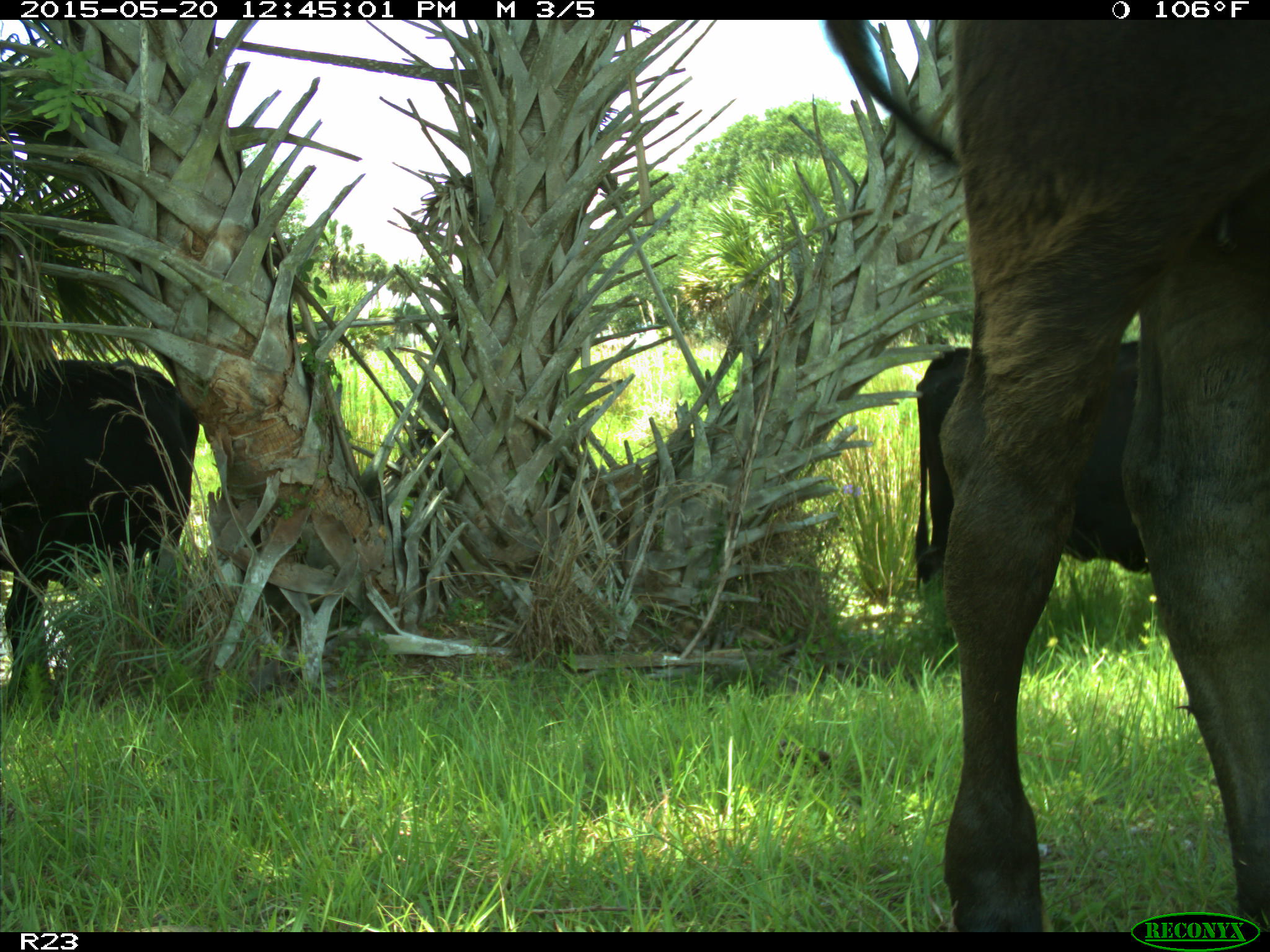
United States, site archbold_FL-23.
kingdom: Animalia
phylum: Chordata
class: Mammalia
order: Artiodactyla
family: Bovidae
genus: Bos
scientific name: Bos taurus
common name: domestic cow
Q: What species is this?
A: Bos taurus (domestic cow).